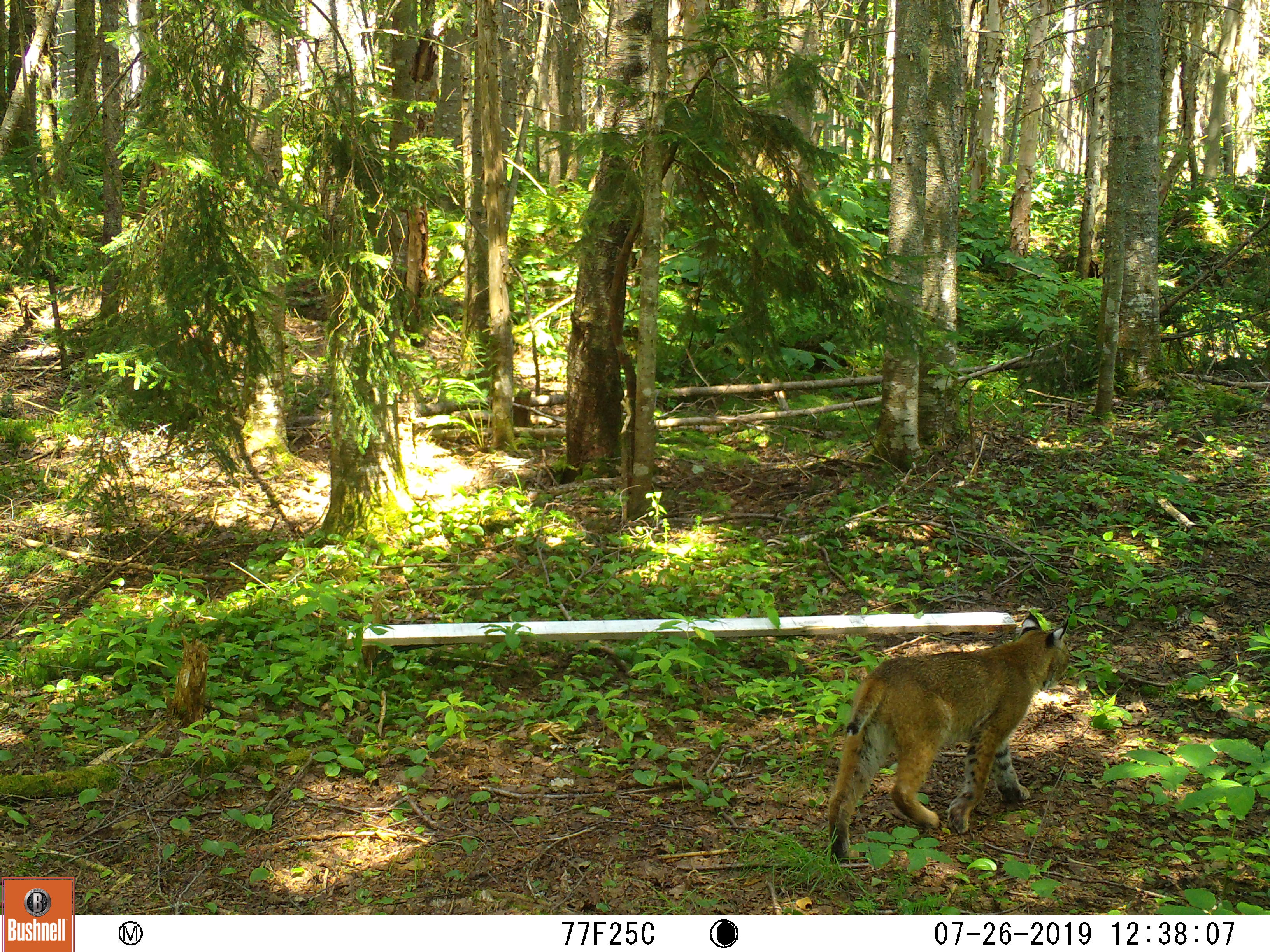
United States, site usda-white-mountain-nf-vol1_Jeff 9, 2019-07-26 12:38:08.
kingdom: Animalia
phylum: Chordata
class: Mammalia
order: Carnivora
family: Felidae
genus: Lynx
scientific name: Lynx rufus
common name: bobcat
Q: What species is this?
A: Bobcat (Lynx rufus).